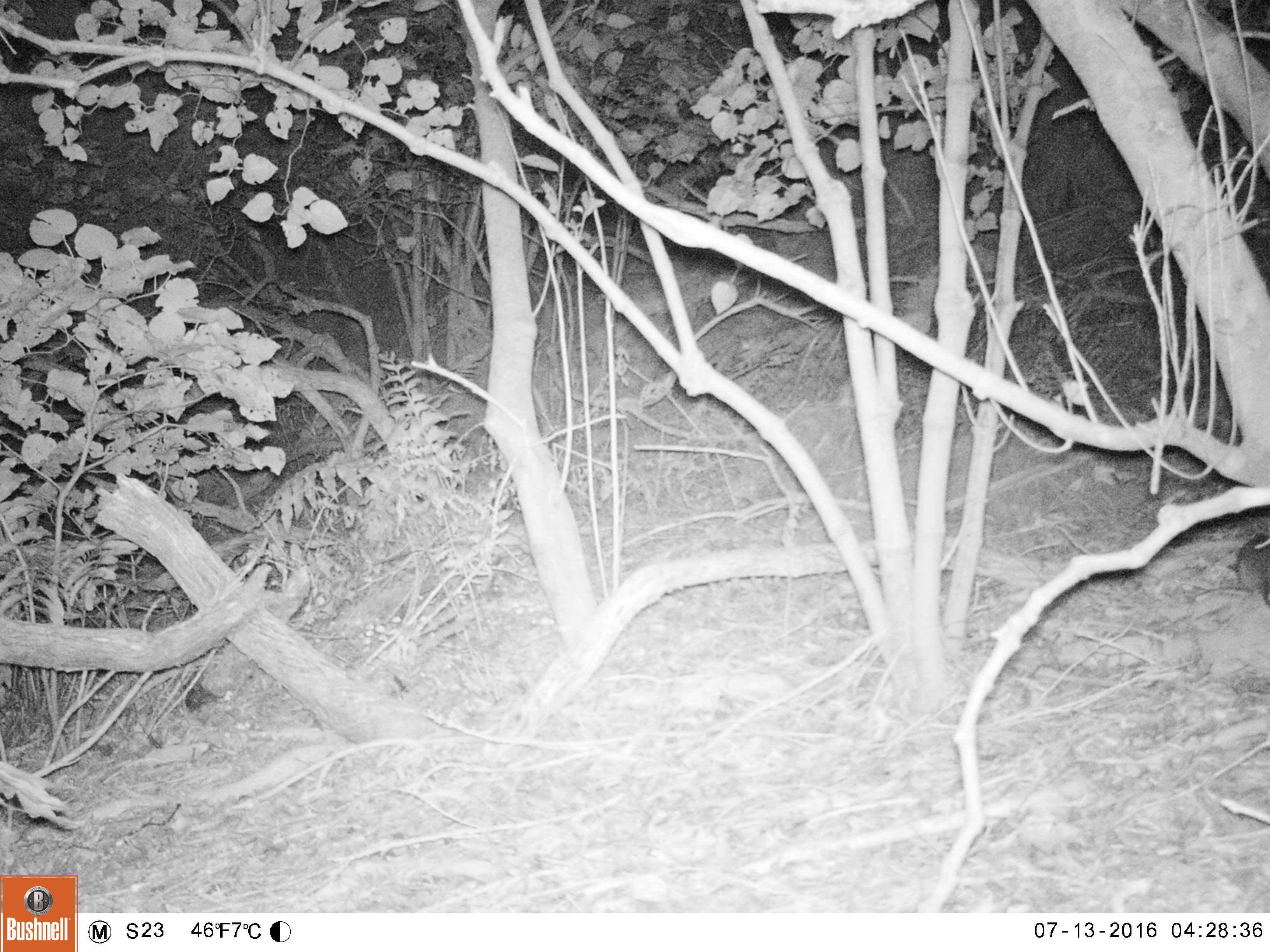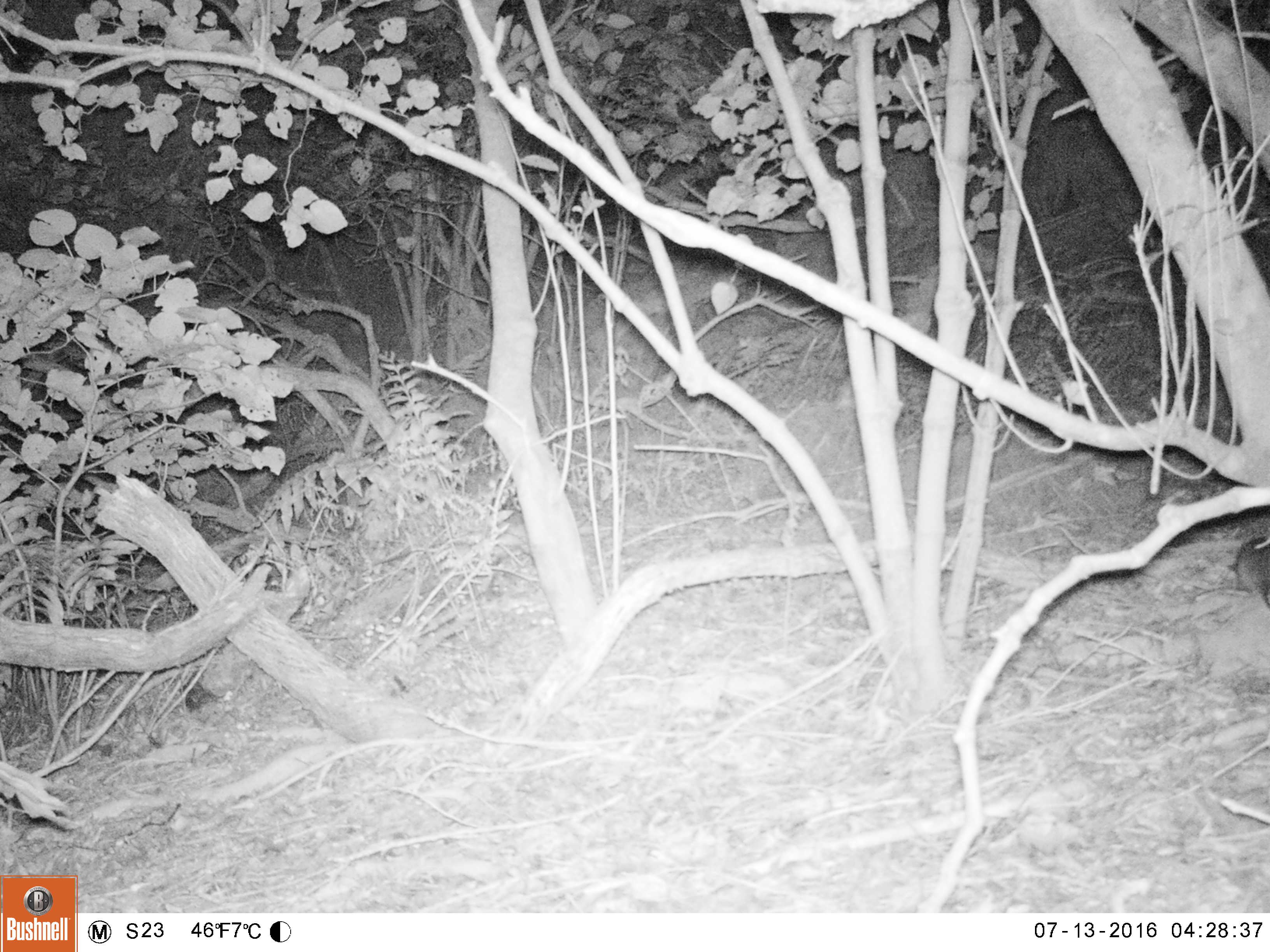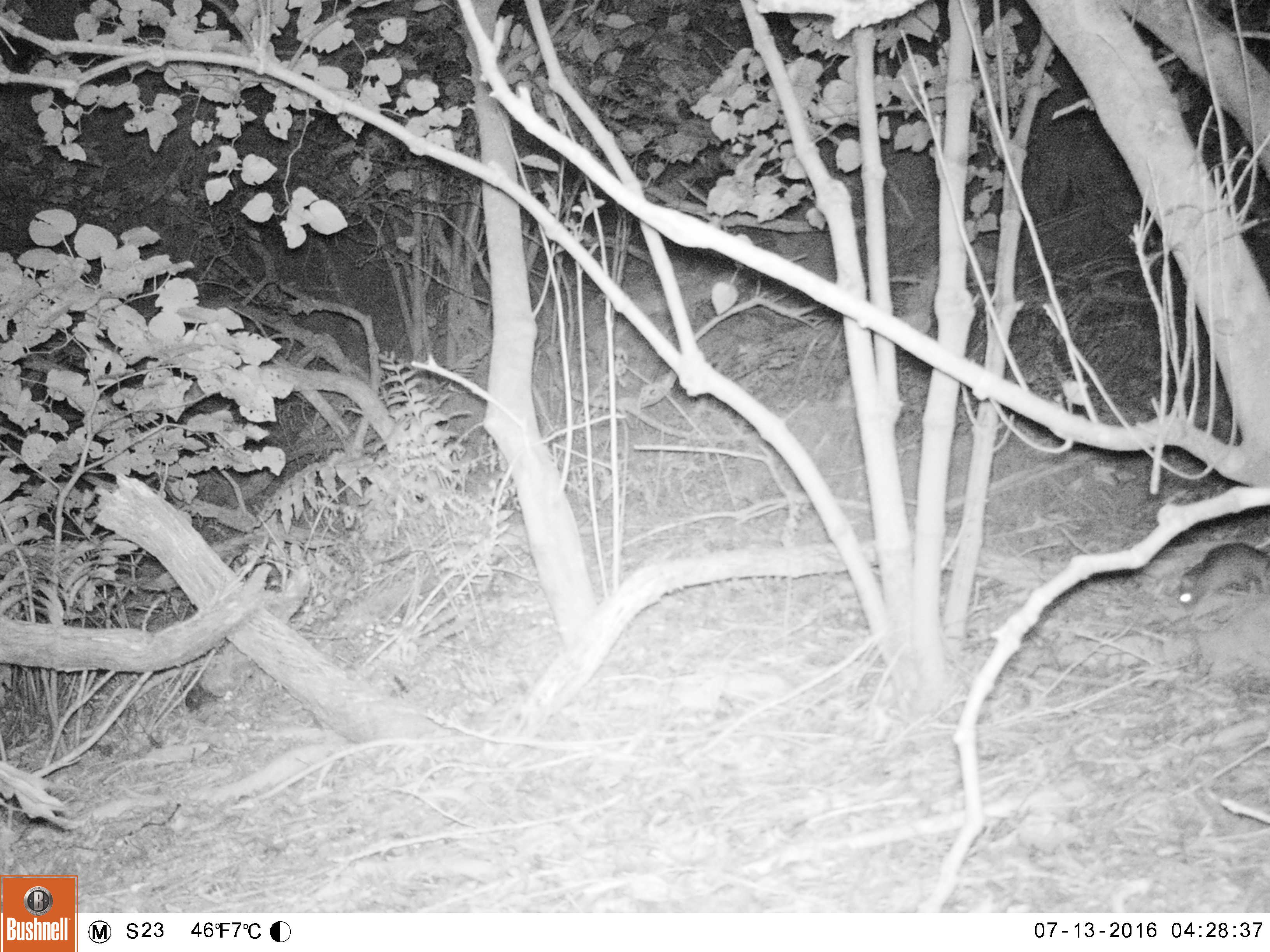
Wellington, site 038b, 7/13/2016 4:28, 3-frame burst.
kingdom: Animalia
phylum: Chordata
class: Mammalia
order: Rodentia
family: Muridae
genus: Rattus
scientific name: Rattus rattus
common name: ship rat